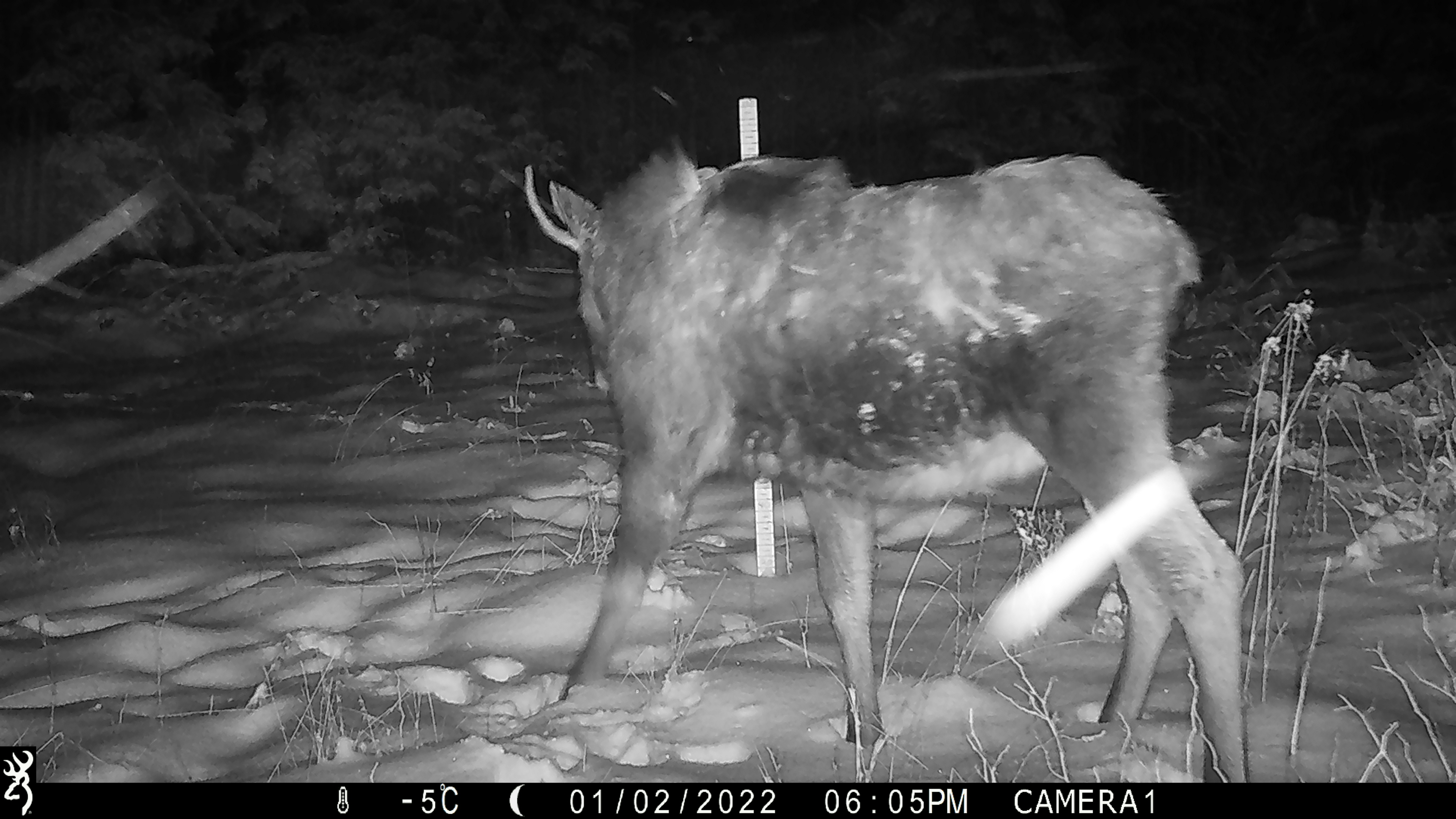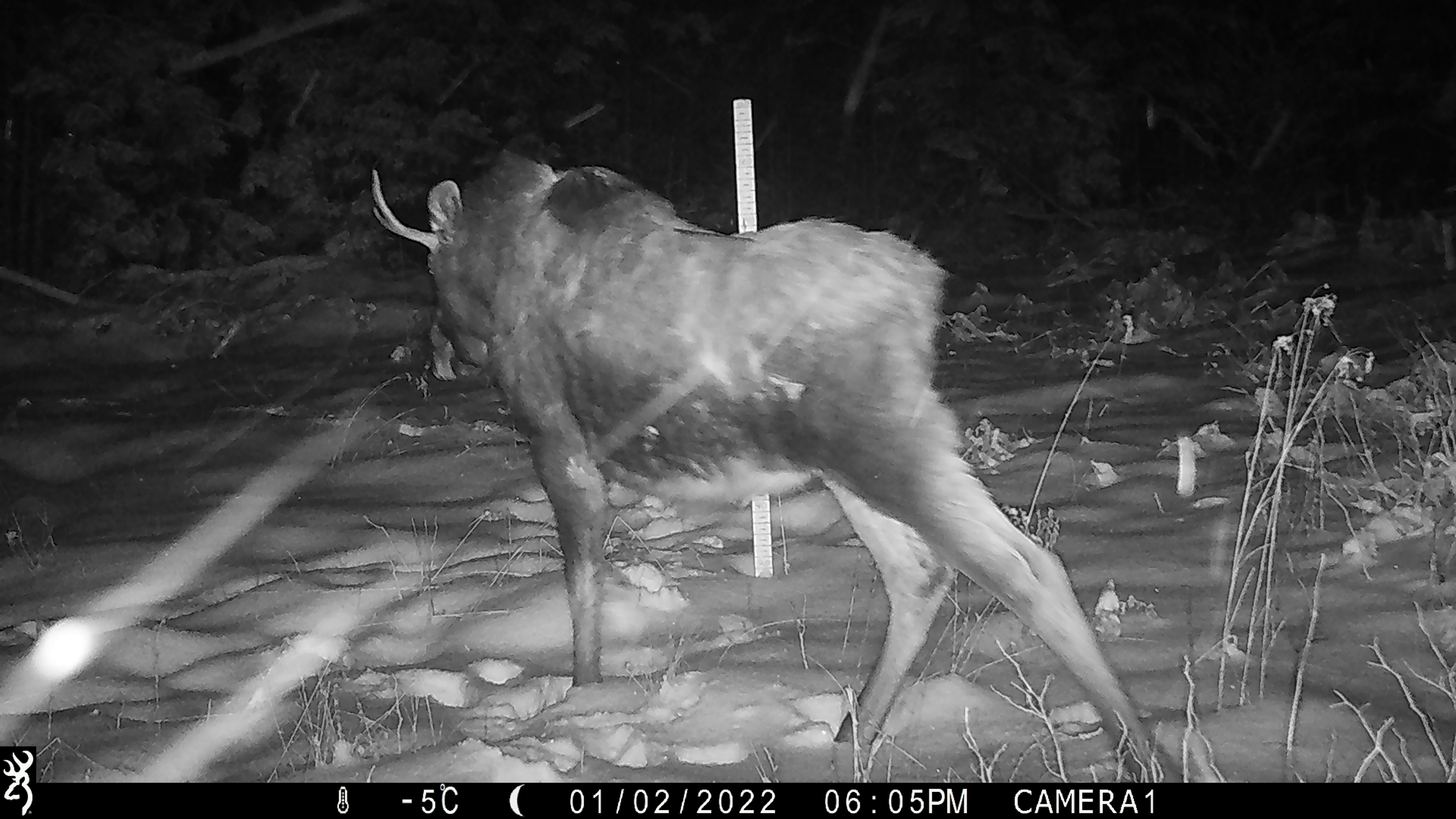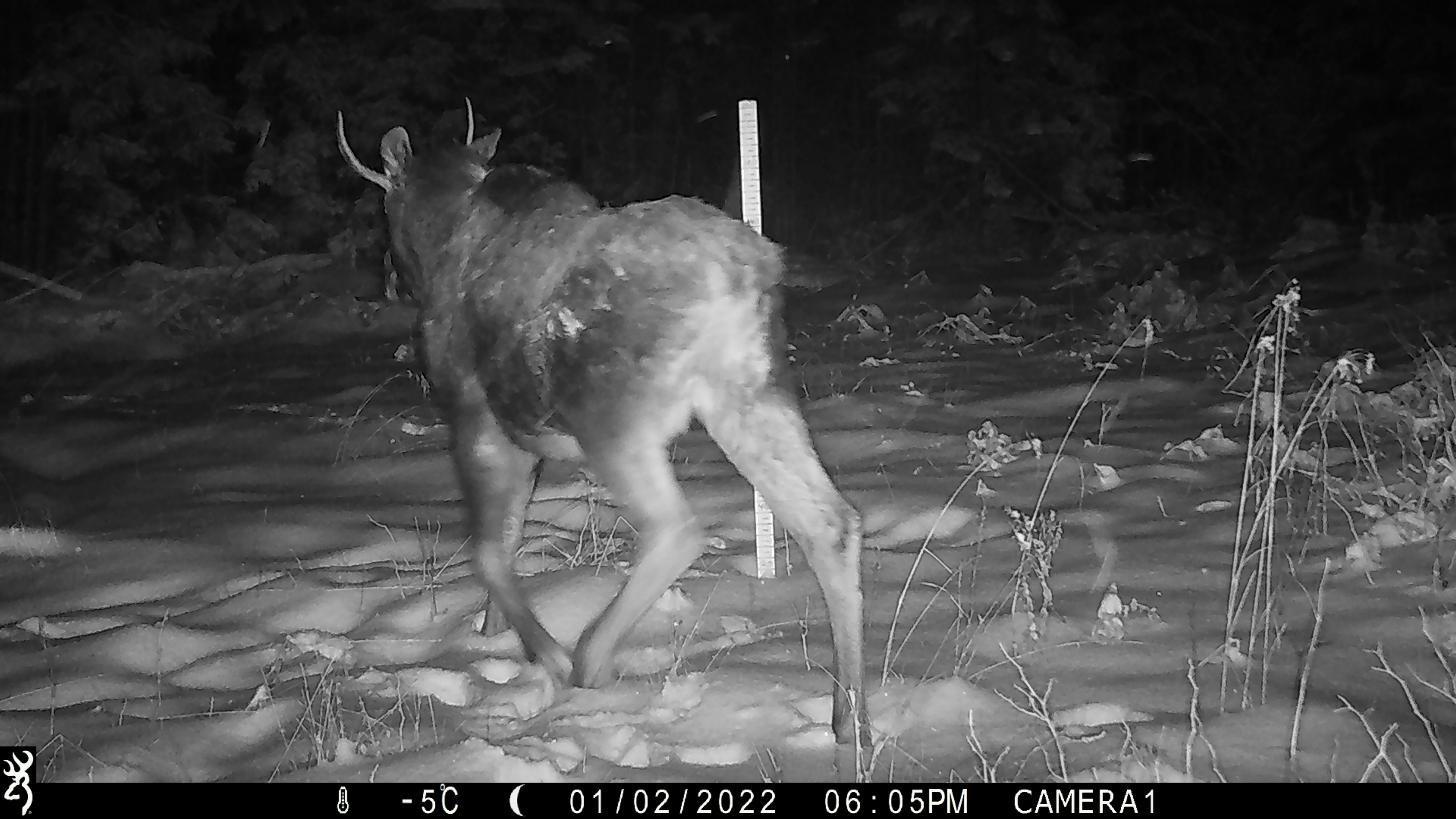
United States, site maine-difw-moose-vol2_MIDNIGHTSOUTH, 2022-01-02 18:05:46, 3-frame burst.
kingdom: Animalia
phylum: Chordata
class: Mammalia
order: Artiodactyla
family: Cervidae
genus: Alces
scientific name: Alces alces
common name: moose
Moose (Alces alces).